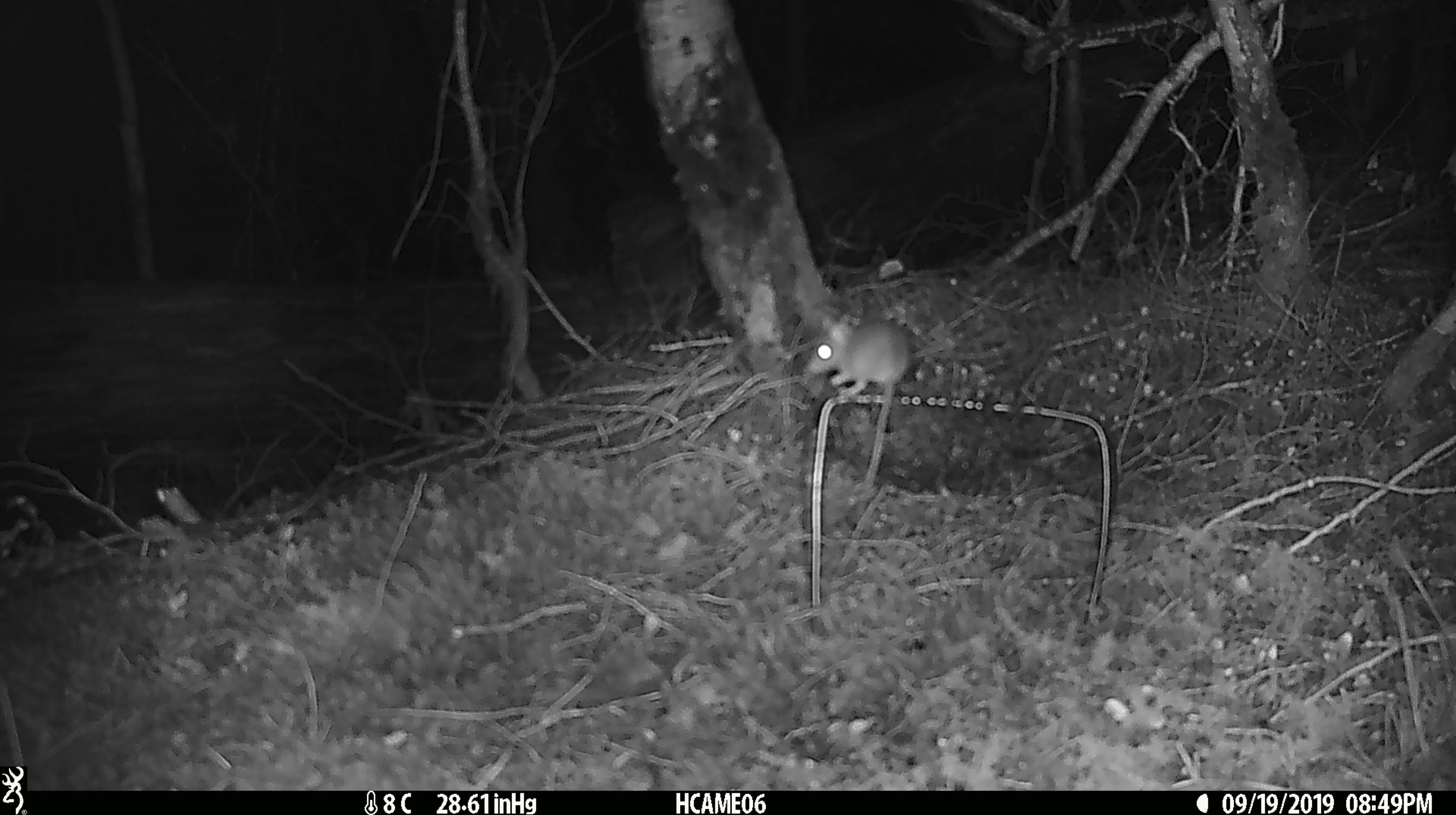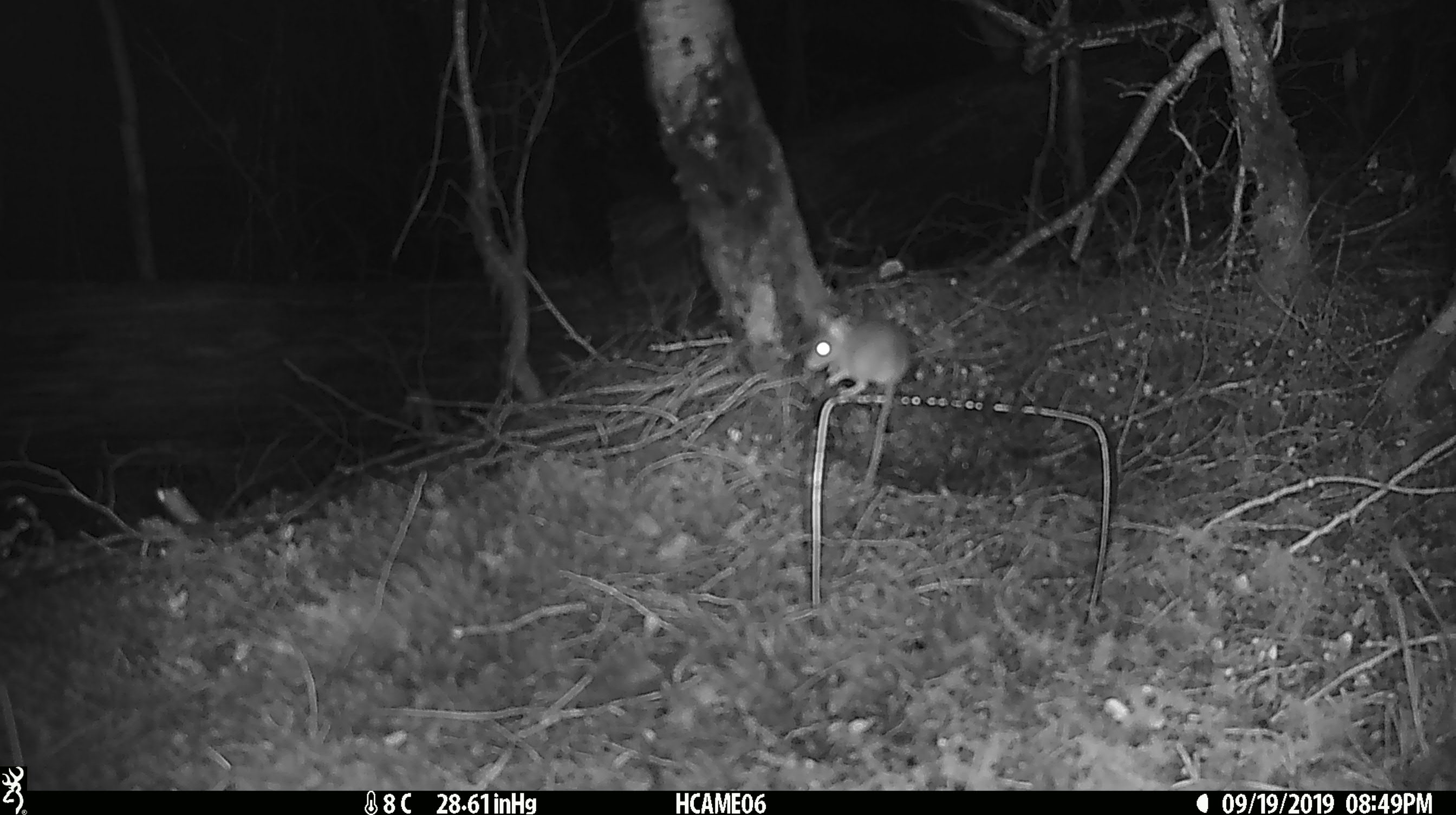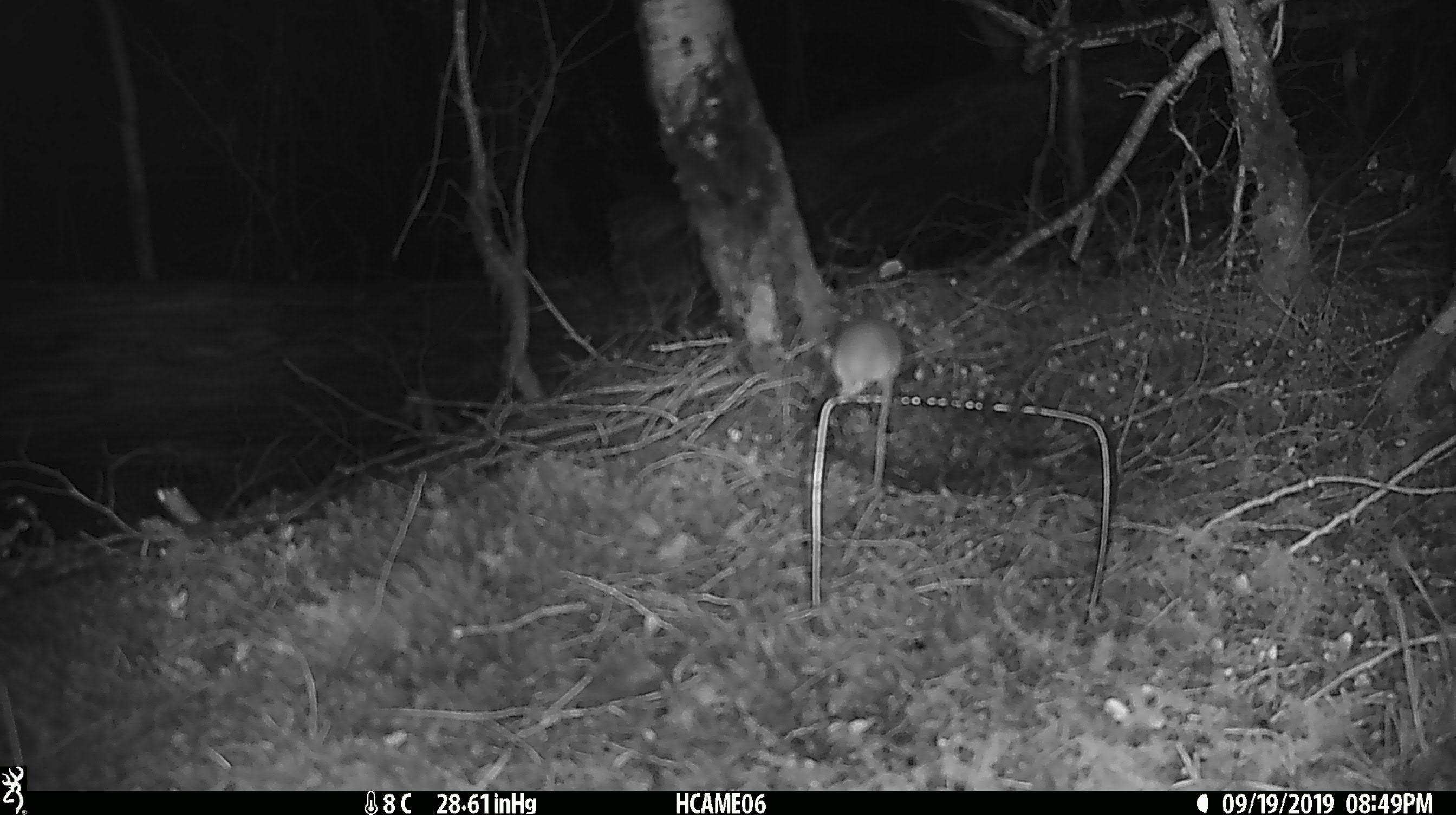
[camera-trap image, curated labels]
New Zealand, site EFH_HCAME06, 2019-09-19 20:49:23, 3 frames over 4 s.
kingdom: Animalia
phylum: Chordata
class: Mammalia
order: Rodentia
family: Muridae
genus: Mus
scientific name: Mus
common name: mouse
Mouse (Mus).